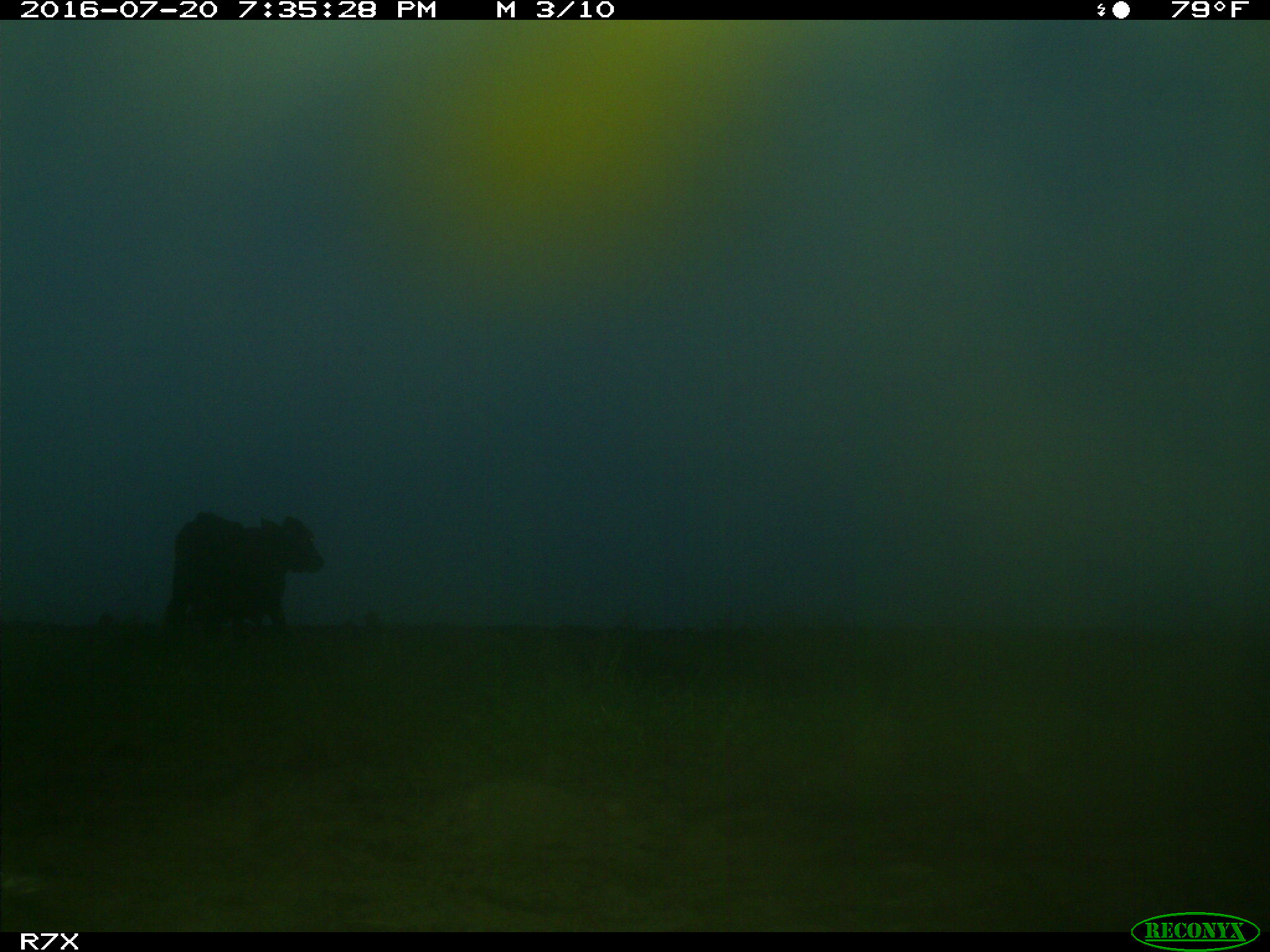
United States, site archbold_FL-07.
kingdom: Animalia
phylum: Chordata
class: Mammalia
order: Artiodactyla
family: Bovidae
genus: Bos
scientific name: Bos taurus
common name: domestic cow